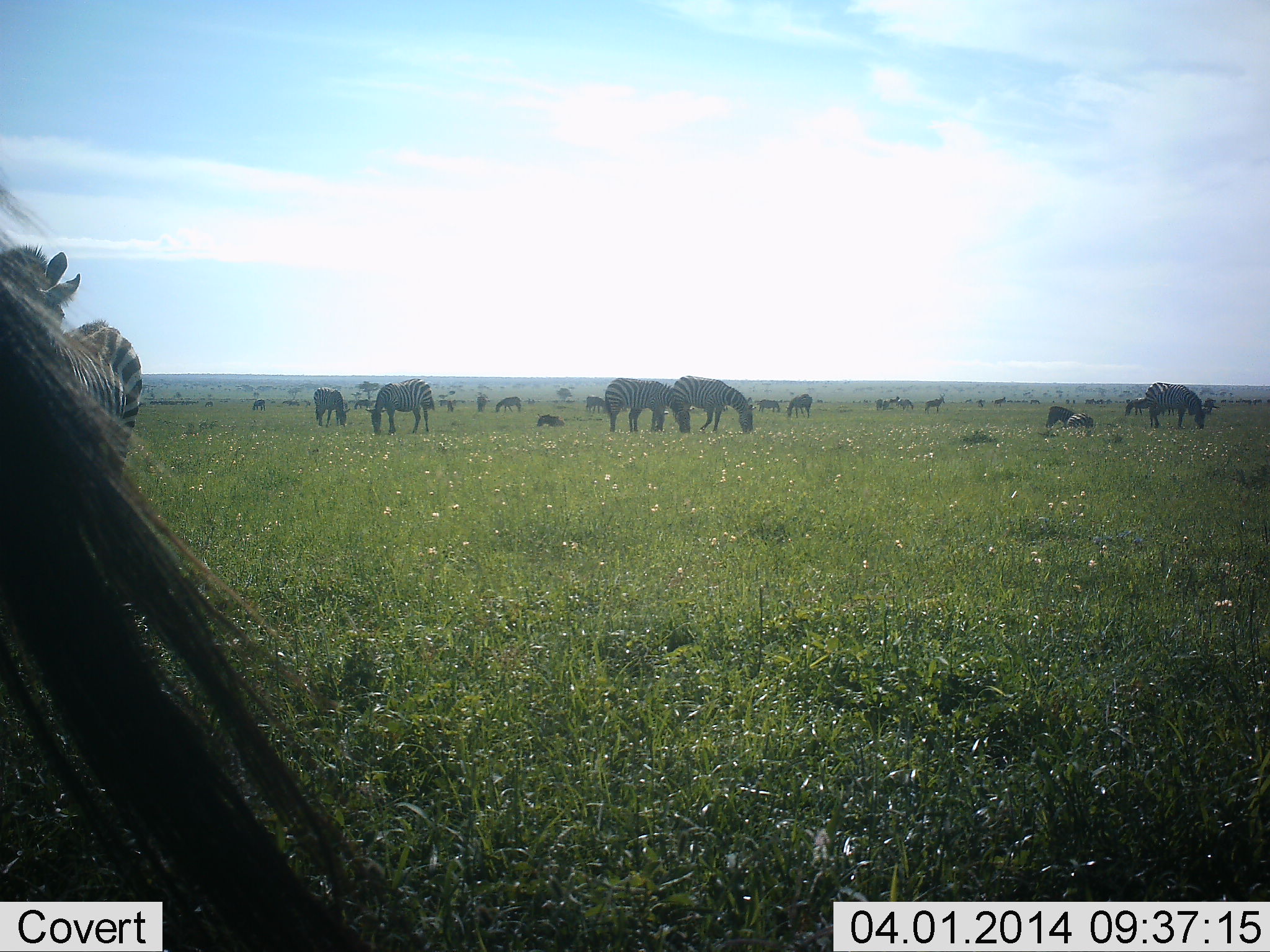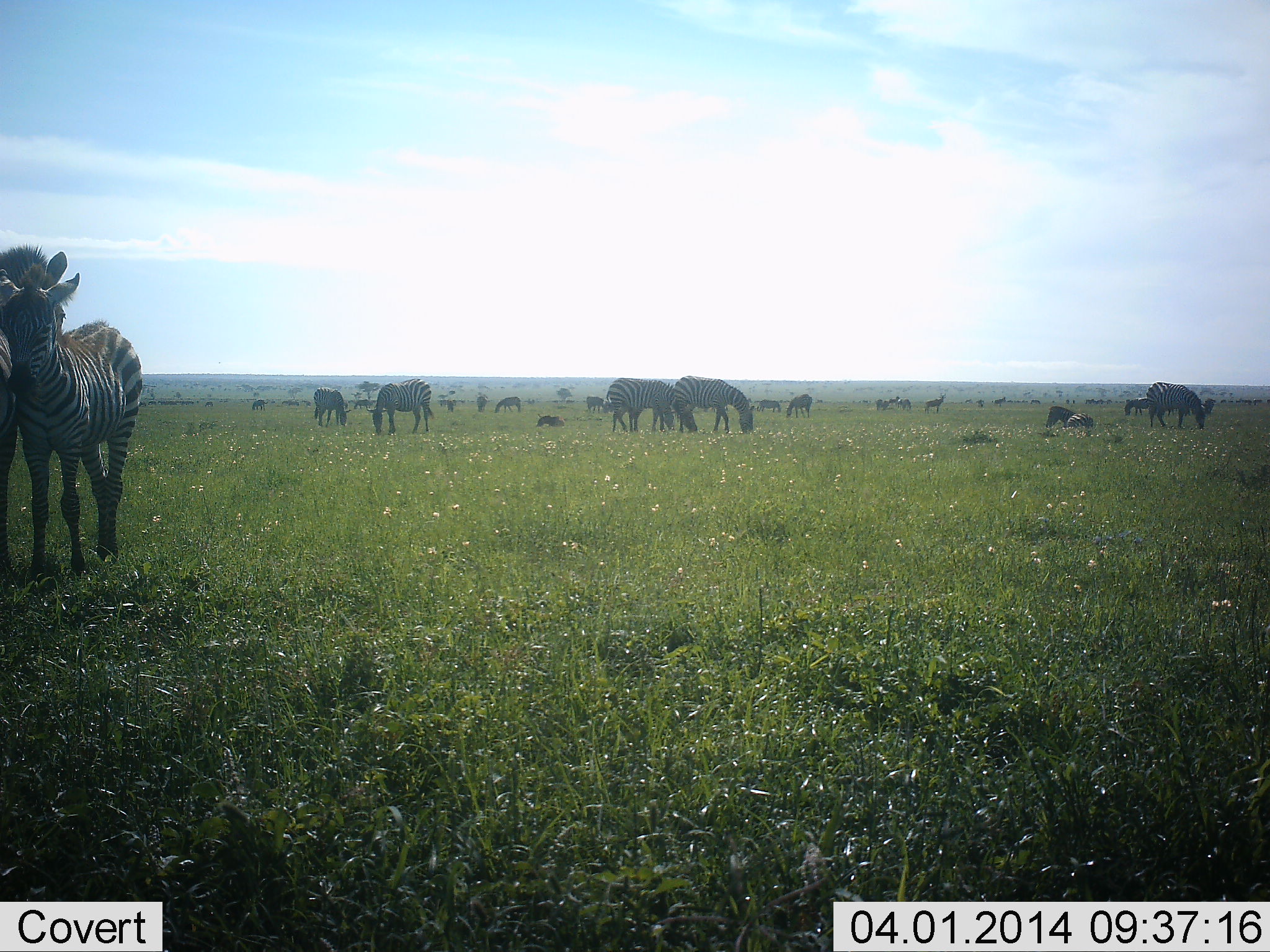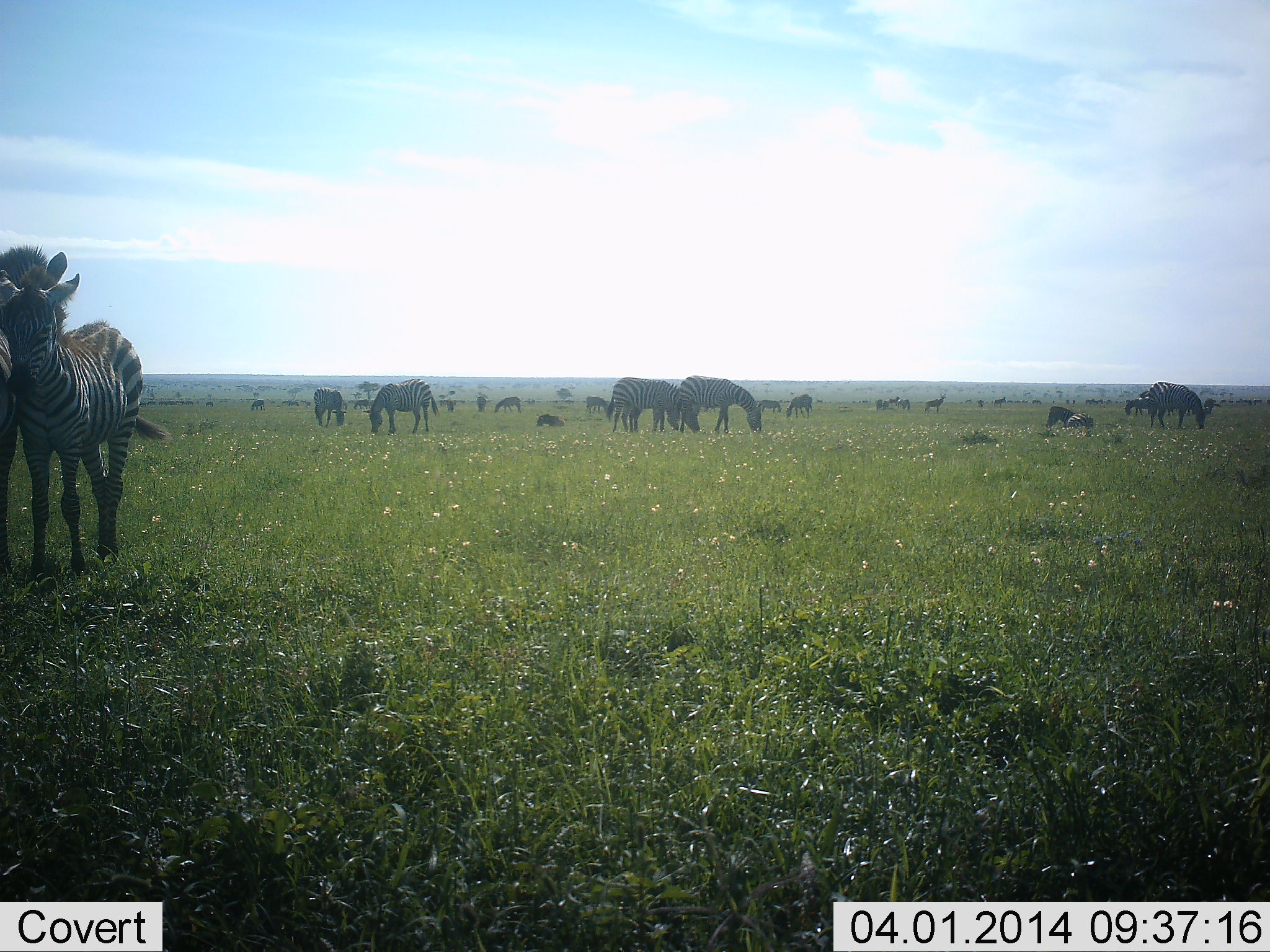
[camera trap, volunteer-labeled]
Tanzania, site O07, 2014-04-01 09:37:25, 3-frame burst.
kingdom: Animalia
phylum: Chordata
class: Mammalia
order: Perissodactyla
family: Equidae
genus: Equus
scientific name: Equus quagga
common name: plains zebra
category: zebra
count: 11-50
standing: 60%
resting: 30%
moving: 20%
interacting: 10%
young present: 40%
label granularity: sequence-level